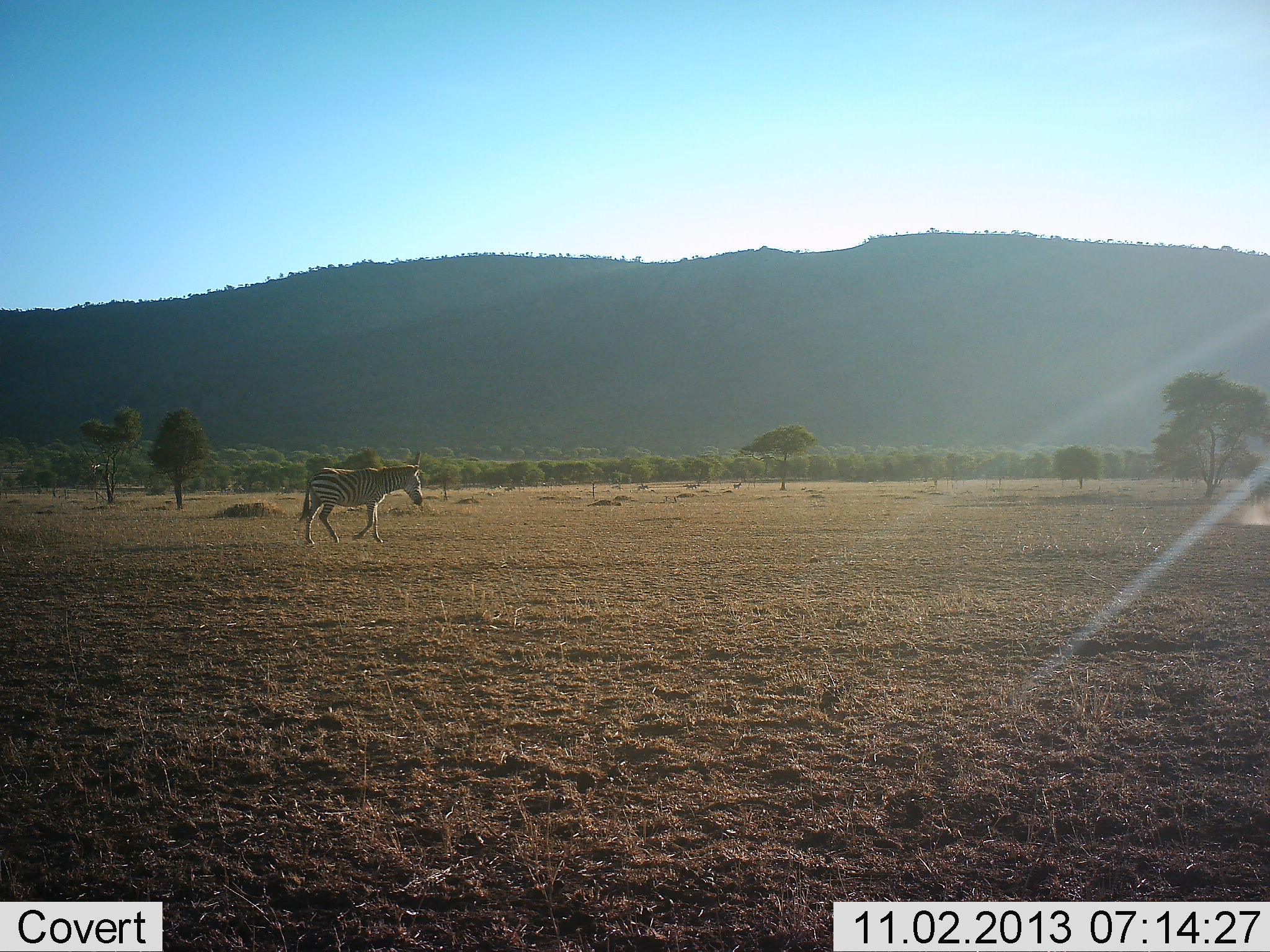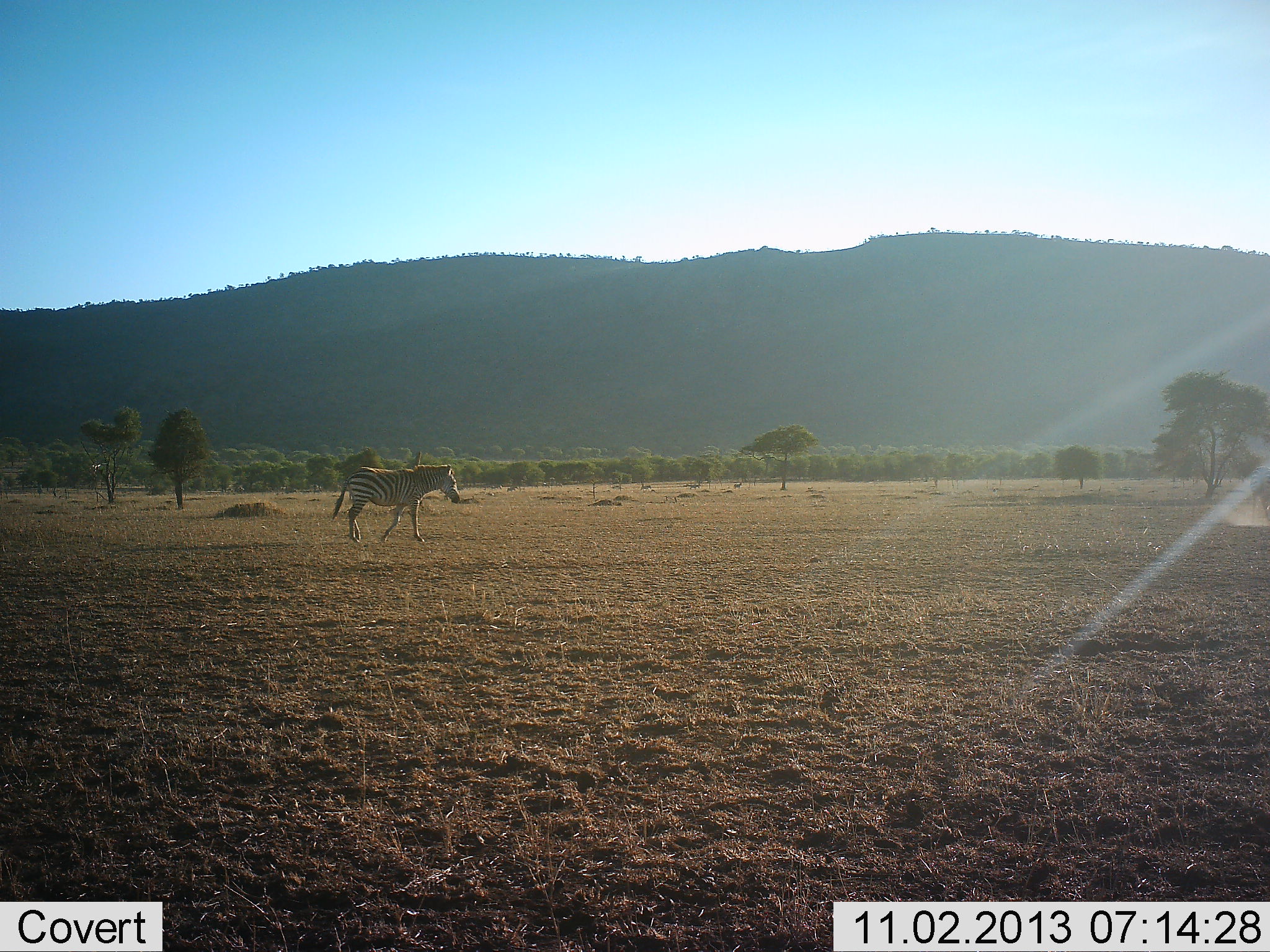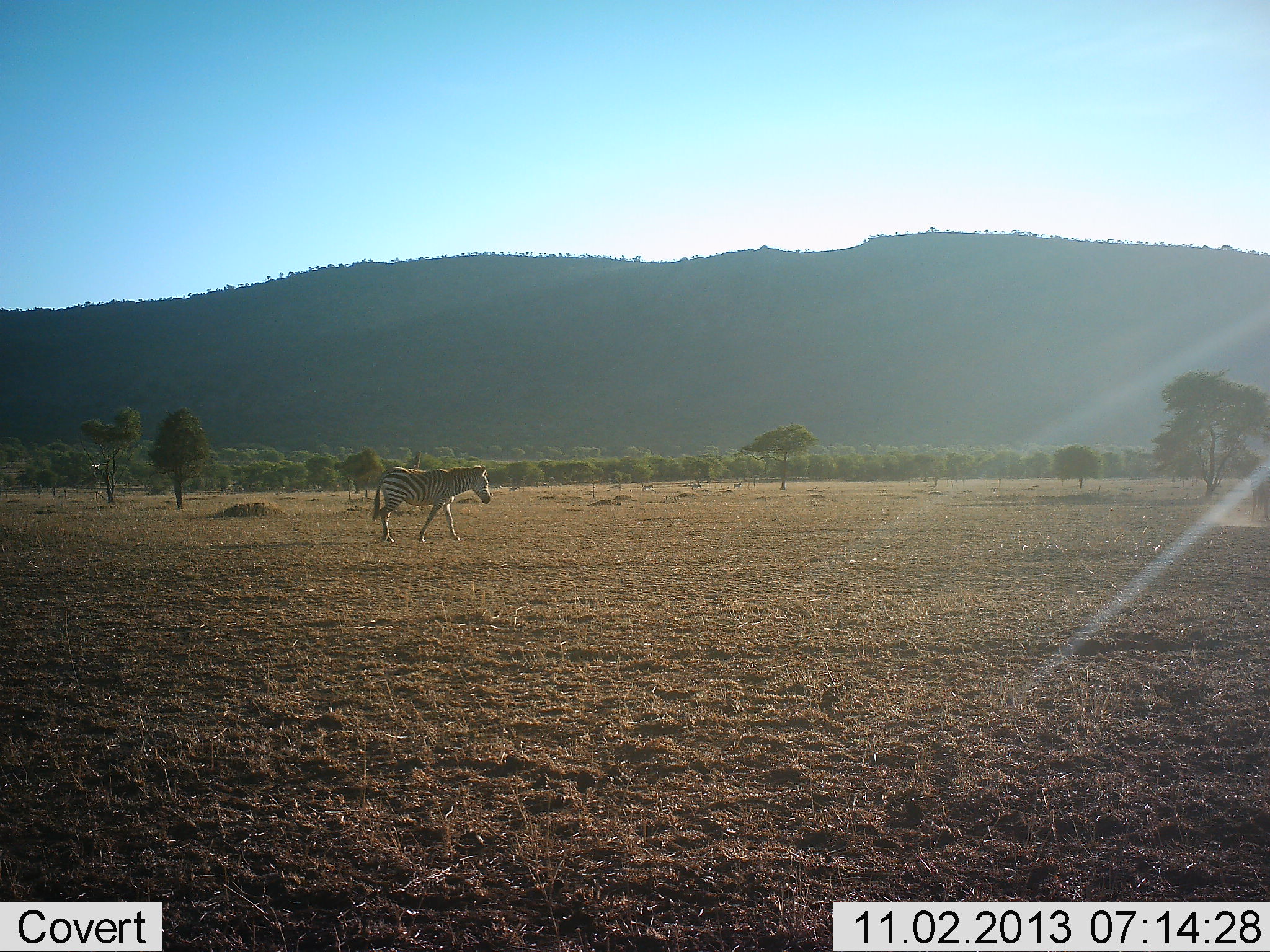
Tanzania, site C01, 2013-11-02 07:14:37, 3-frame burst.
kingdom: Animalia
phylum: Chordata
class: Mammalia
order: Perissodactyla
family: Equidae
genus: Equus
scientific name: Equus quagga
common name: plains zebra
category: zebra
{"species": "zebra (plains zebra) (Equus quagga)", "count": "1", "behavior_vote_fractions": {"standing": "9%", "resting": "0%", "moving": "100%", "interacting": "0%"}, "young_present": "0%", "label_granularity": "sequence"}